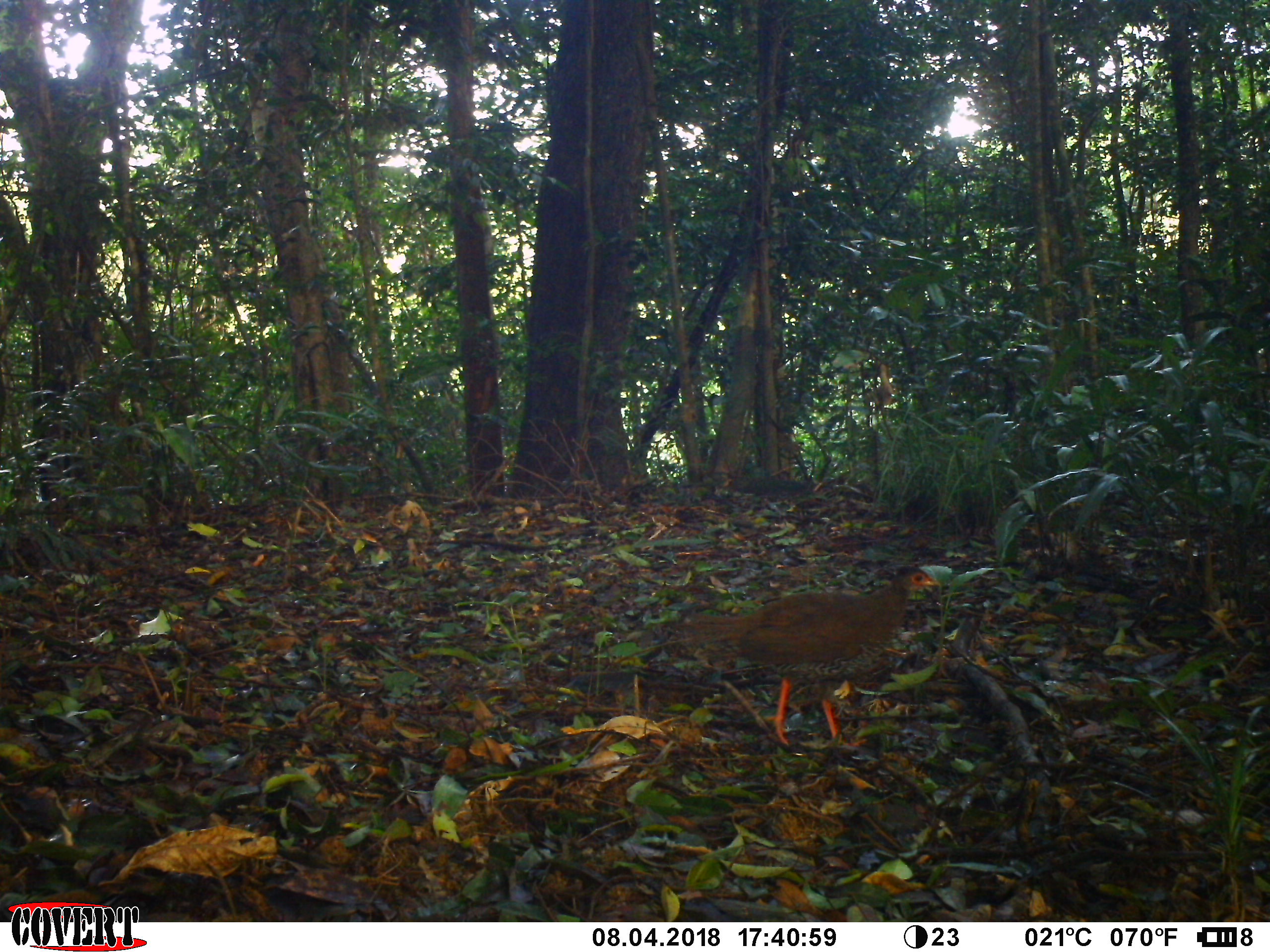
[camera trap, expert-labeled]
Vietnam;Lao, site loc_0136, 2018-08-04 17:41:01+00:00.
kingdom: Animalia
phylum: Chordata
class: Aves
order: Galliformes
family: Phasianidae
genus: Lophura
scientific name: Lophura nycthemera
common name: silver pheasant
Silver pheasant (Lophura nycthemera). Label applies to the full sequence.